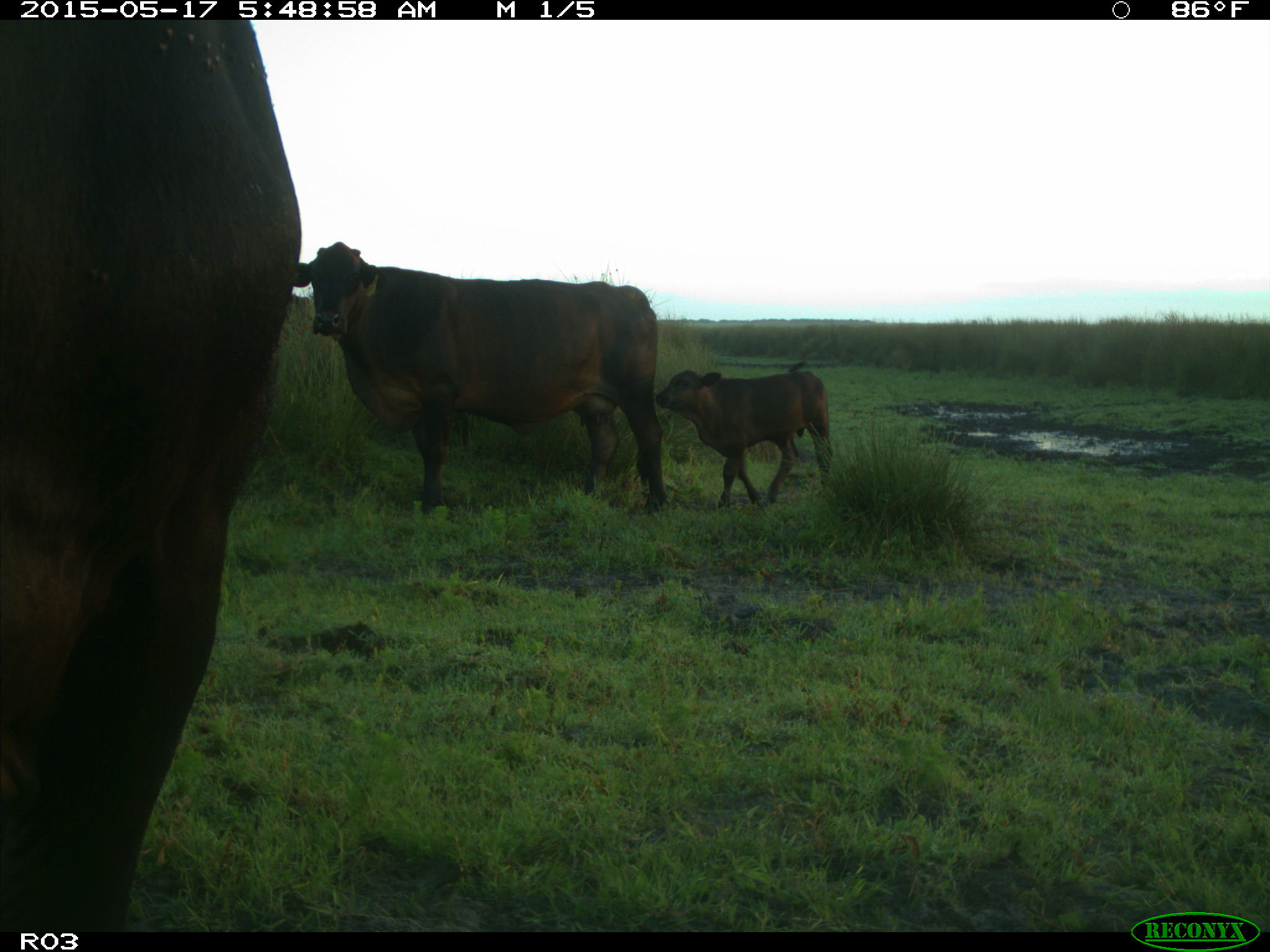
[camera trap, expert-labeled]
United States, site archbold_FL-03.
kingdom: Animalia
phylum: Chordata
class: Mammalia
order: Artiodactyla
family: Bovidae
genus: Bos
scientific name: Bos taurus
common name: domestic cow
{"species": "Bos taurus (domestic cow)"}